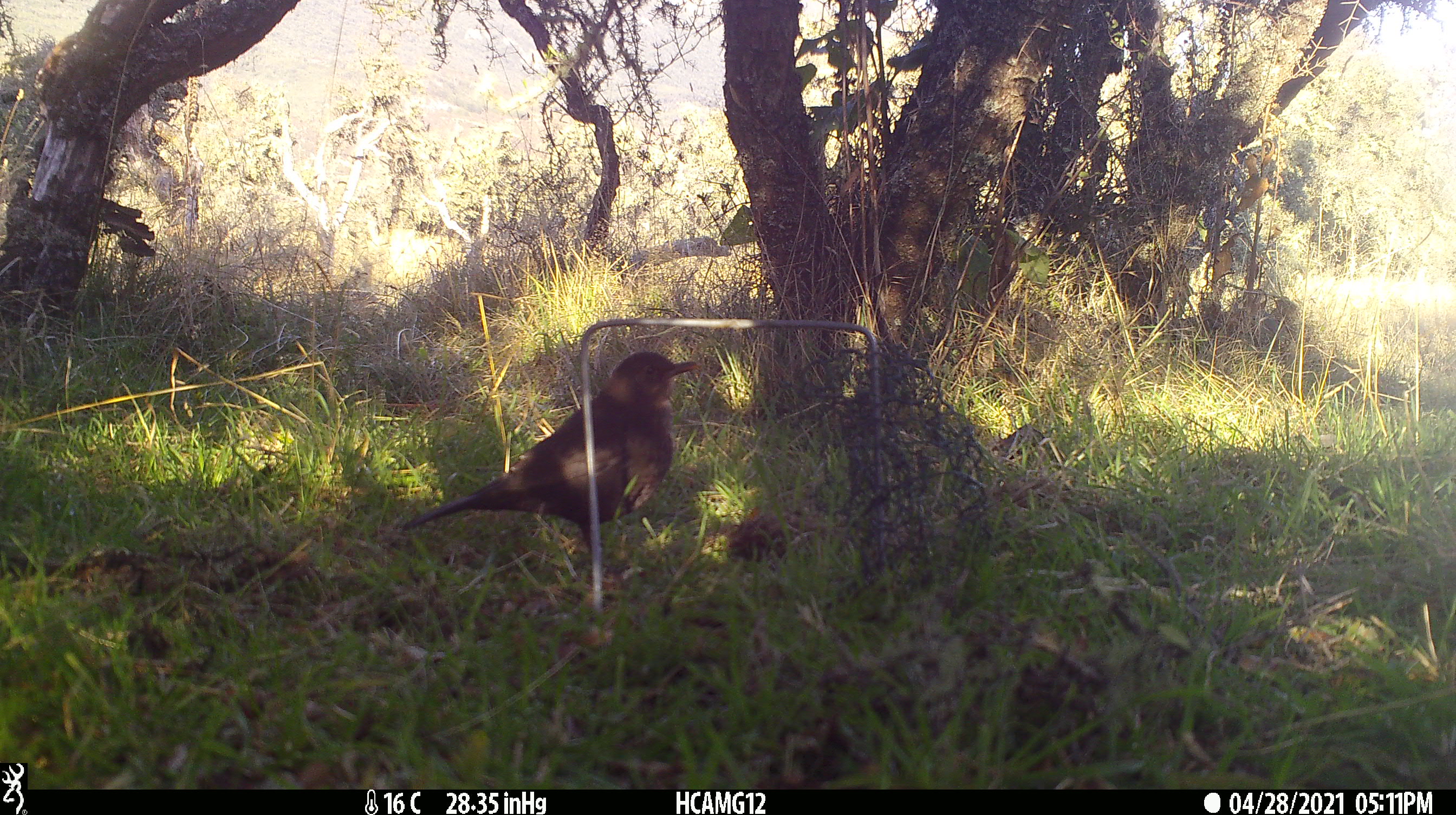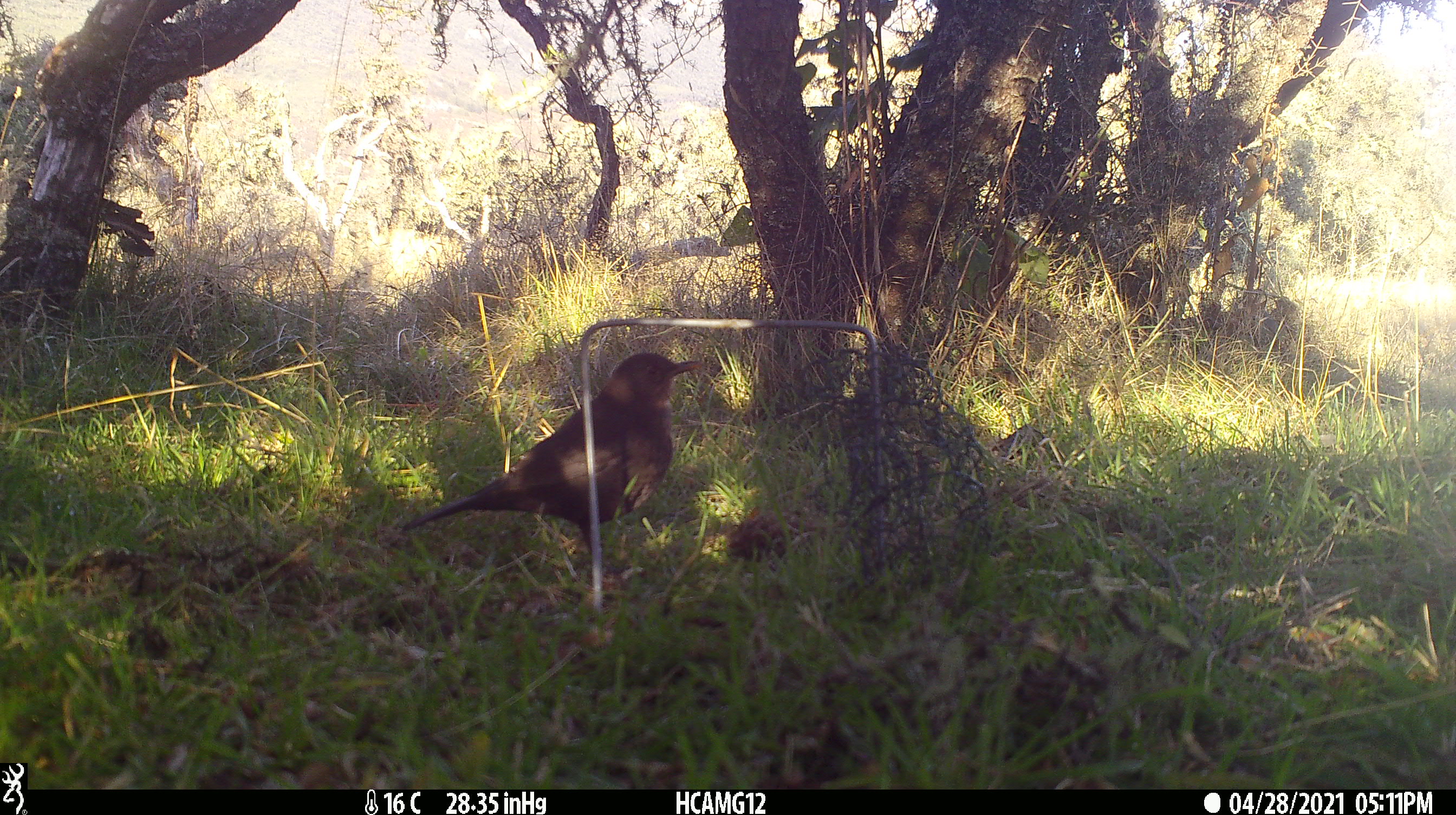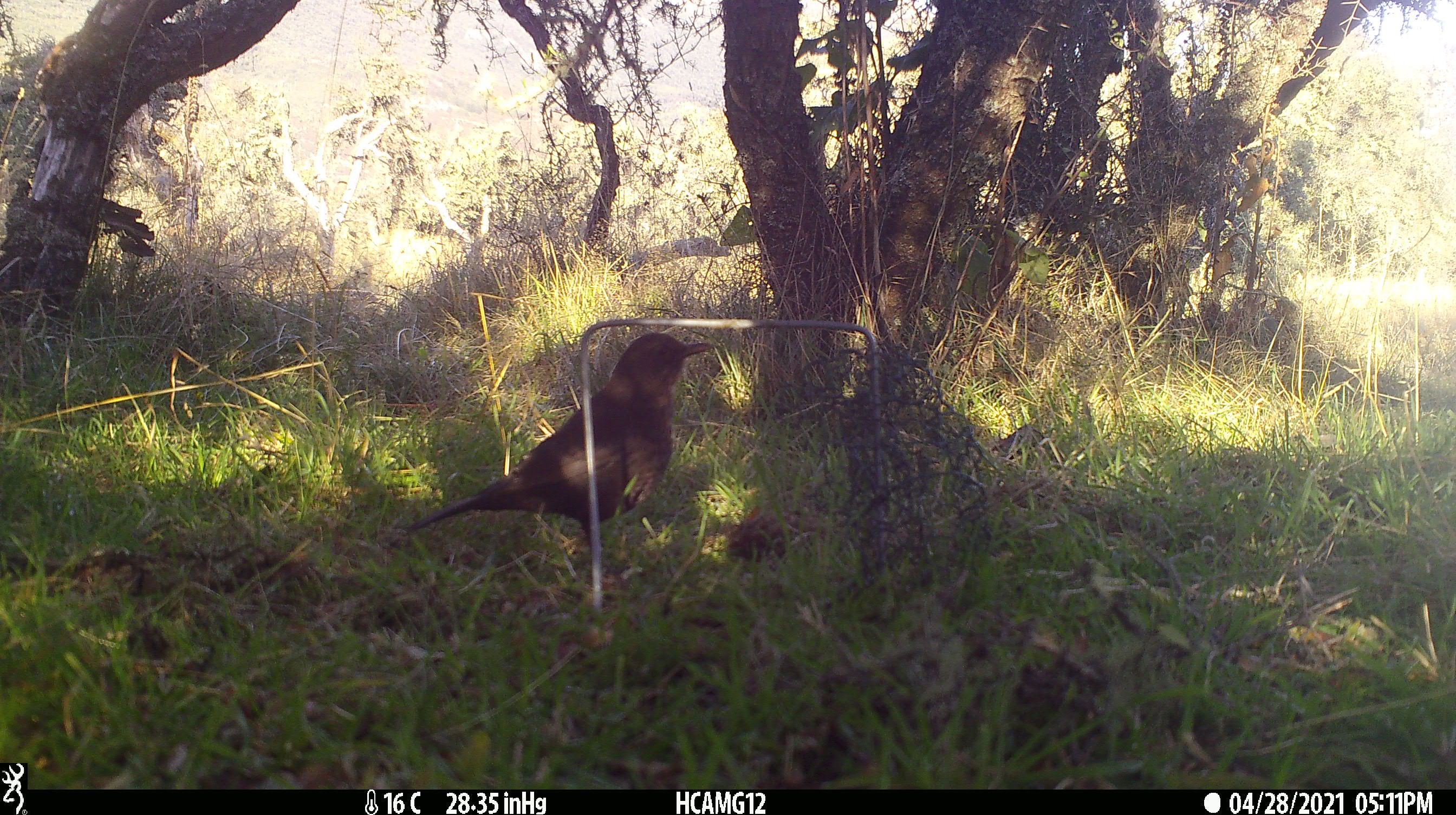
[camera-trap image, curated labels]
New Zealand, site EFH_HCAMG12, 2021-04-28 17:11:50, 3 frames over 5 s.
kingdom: Animalia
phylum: Chordata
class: Aves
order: Passeriformes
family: Turdidae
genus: Turdus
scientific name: Turdus merula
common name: eurasian blackbird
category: blackbird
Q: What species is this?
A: Blackbird (eurasian blackbird) (Turdus merula).